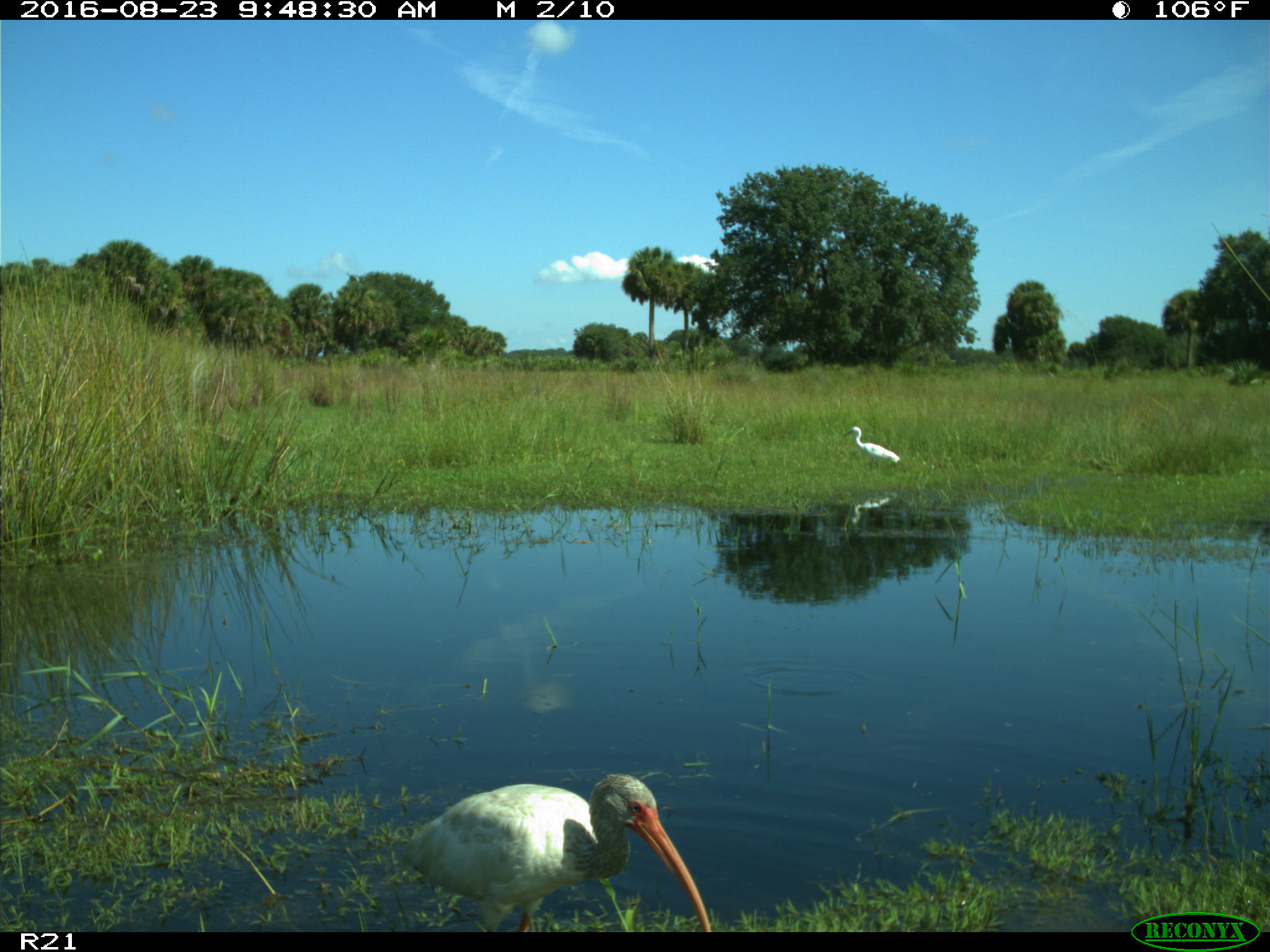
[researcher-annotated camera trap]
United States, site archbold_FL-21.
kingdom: Animalia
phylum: Chordata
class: Aves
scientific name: Aves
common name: birds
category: unidentified bird